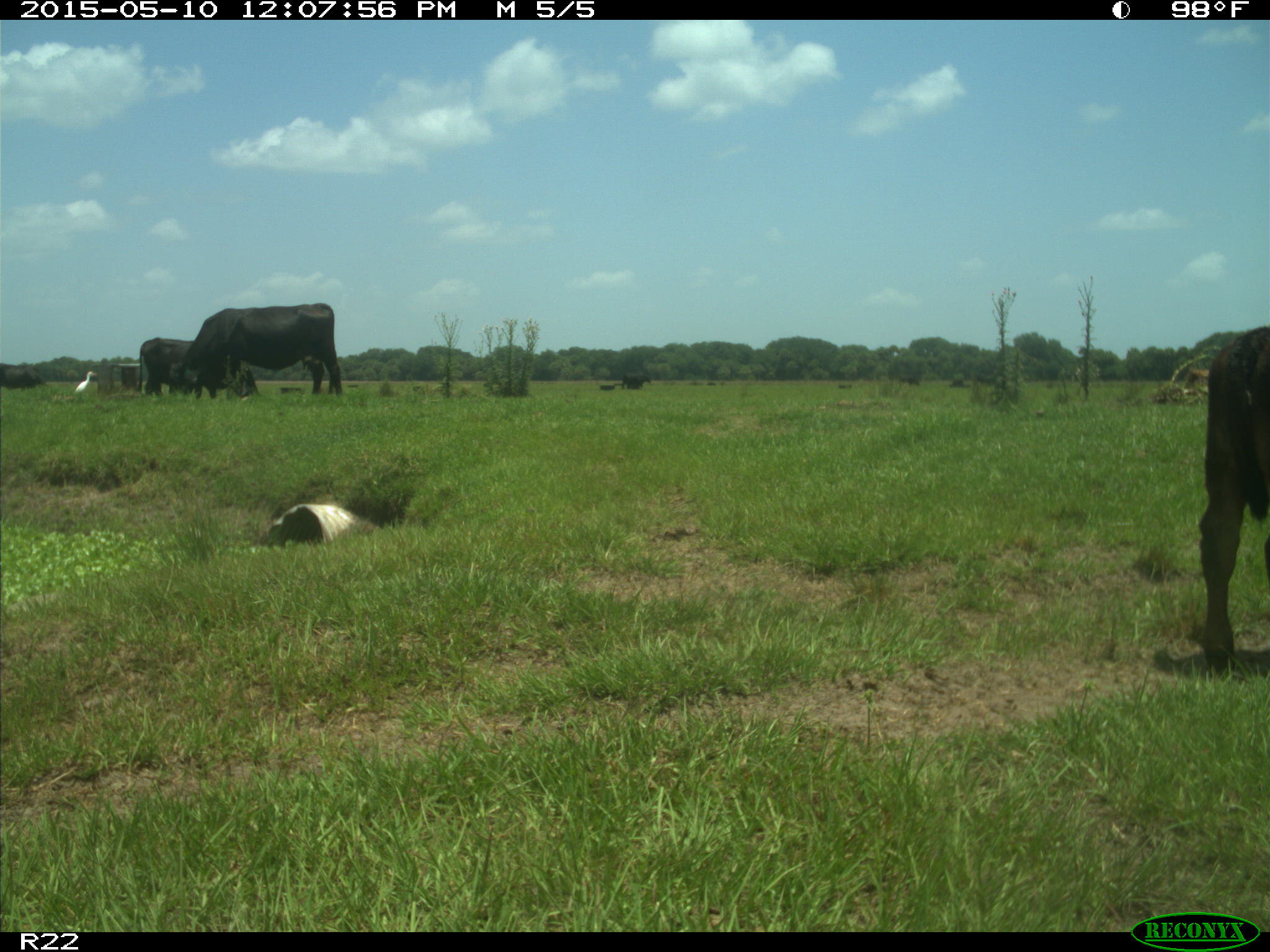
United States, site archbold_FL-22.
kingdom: Animalia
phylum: Chordata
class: Mammalia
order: Artiodactyla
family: Bovidae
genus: Bos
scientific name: Bos taurus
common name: domestic cow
Bos taurus (domestic cow).